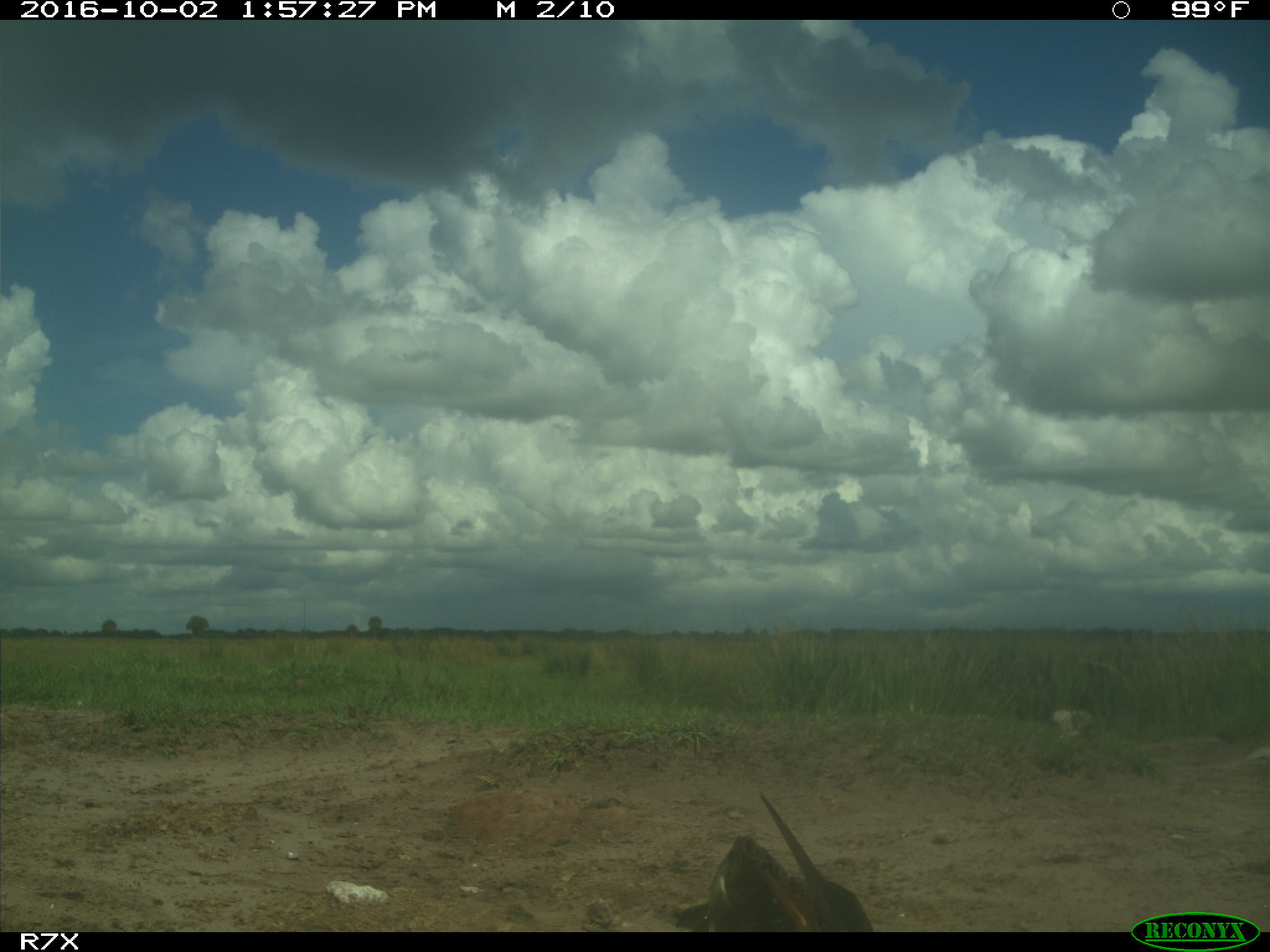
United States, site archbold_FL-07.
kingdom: Animalia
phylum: Chordata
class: Aves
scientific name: Aves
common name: birds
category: unidentified bird